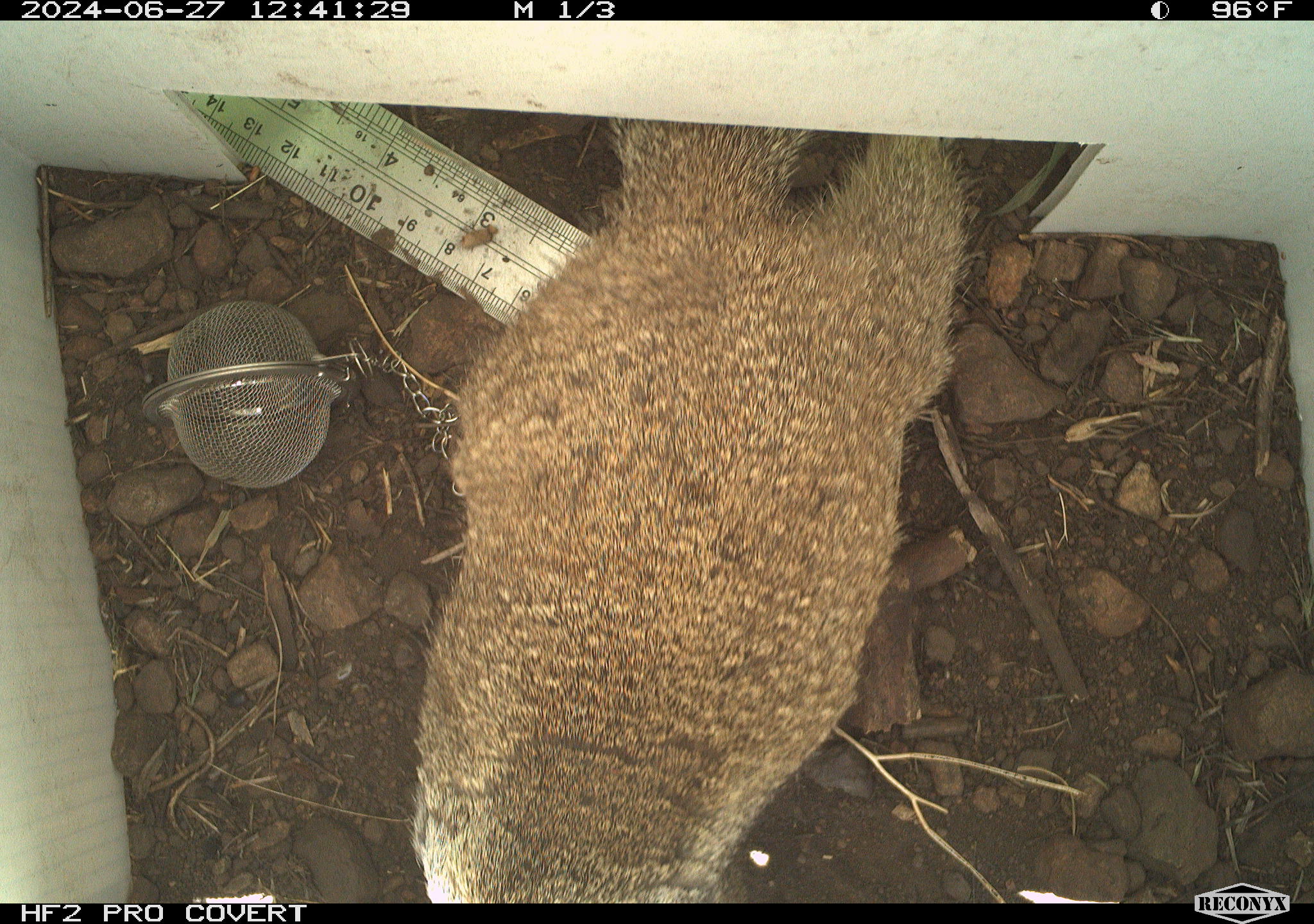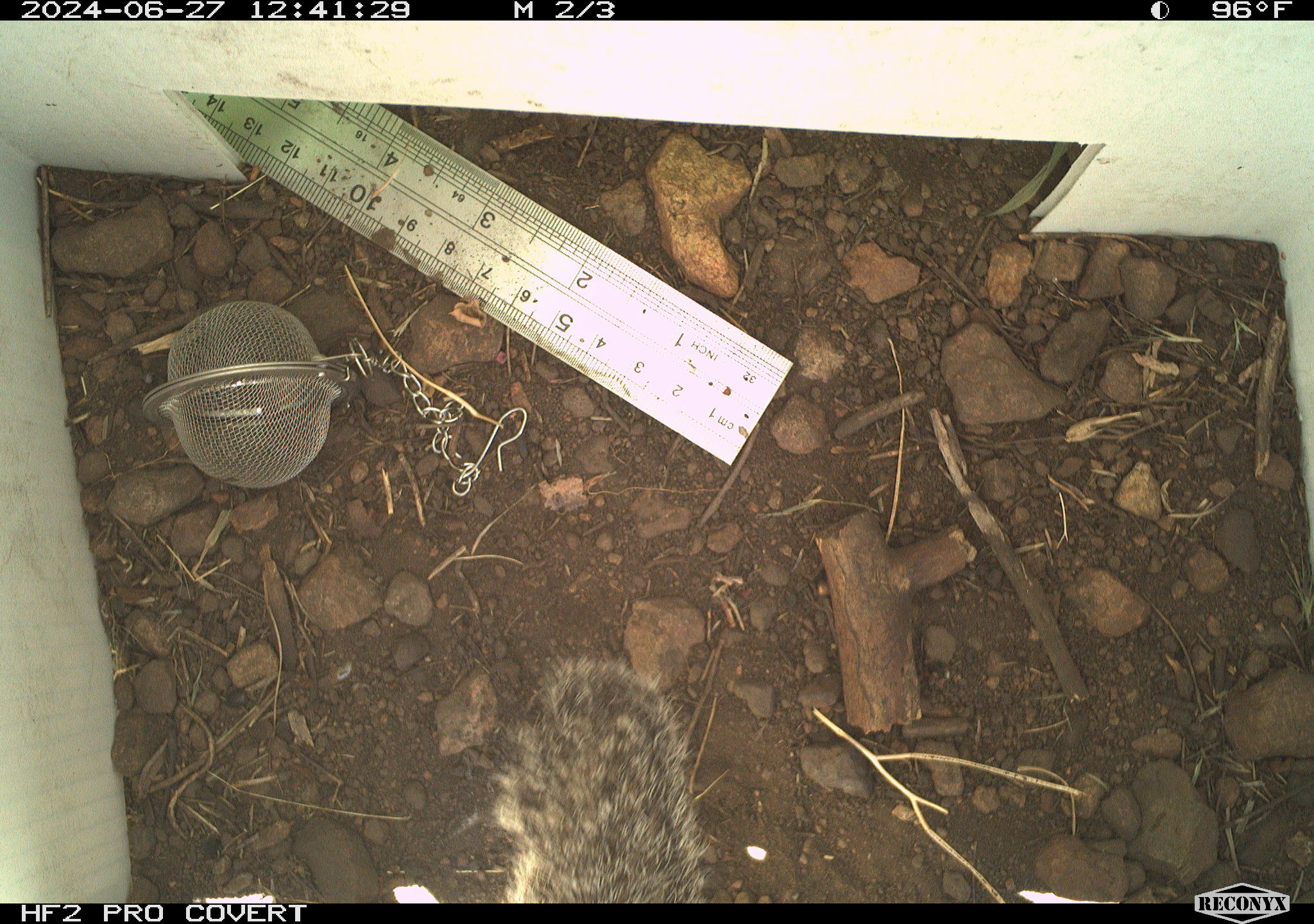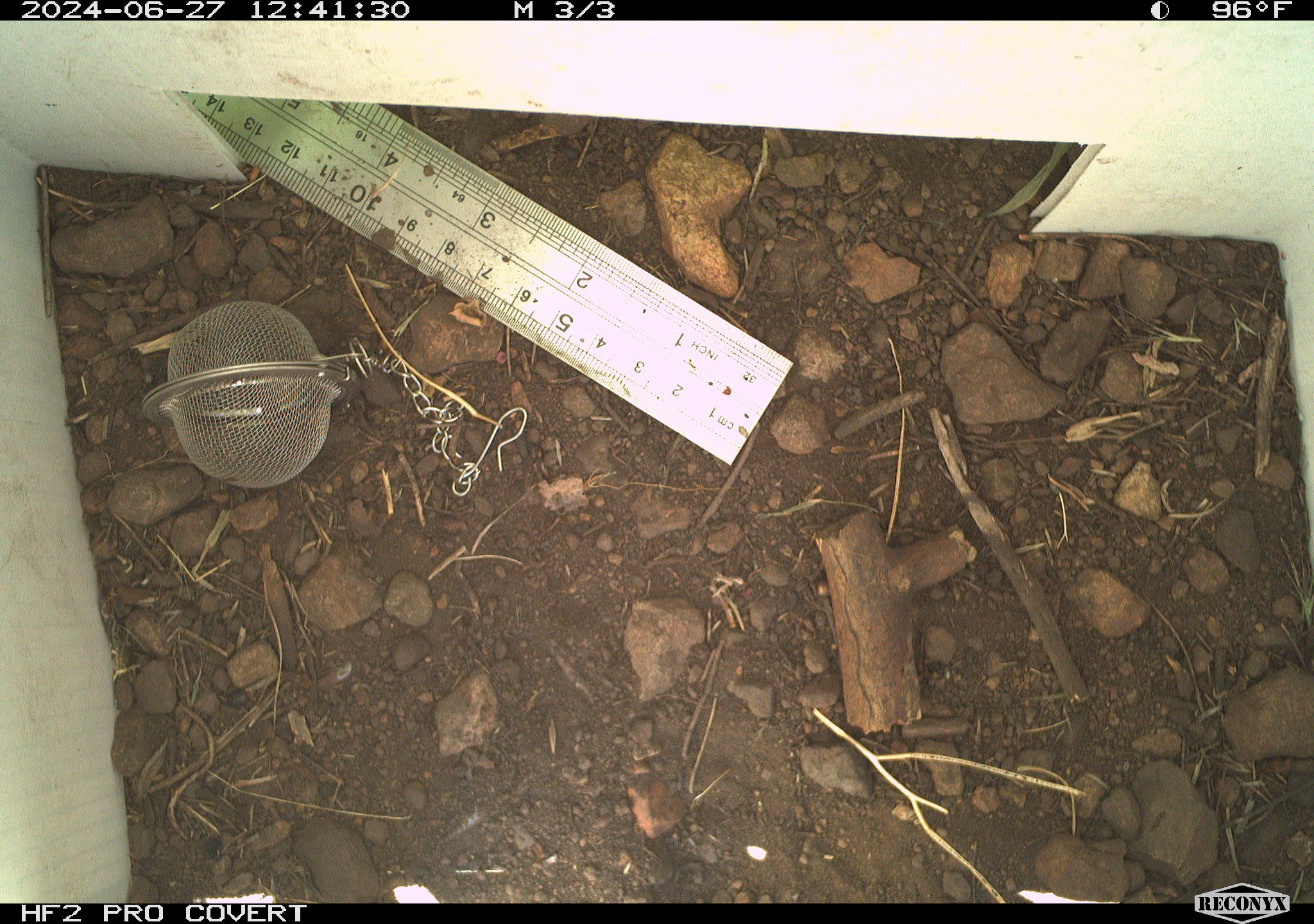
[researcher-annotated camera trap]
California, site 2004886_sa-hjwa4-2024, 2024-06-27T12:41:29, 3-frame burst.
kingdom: Animalia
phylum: Chordata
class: Mammalia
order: Rodentia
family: Sciuridae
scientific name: Sciuridae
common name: squirrels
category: sciuridae family